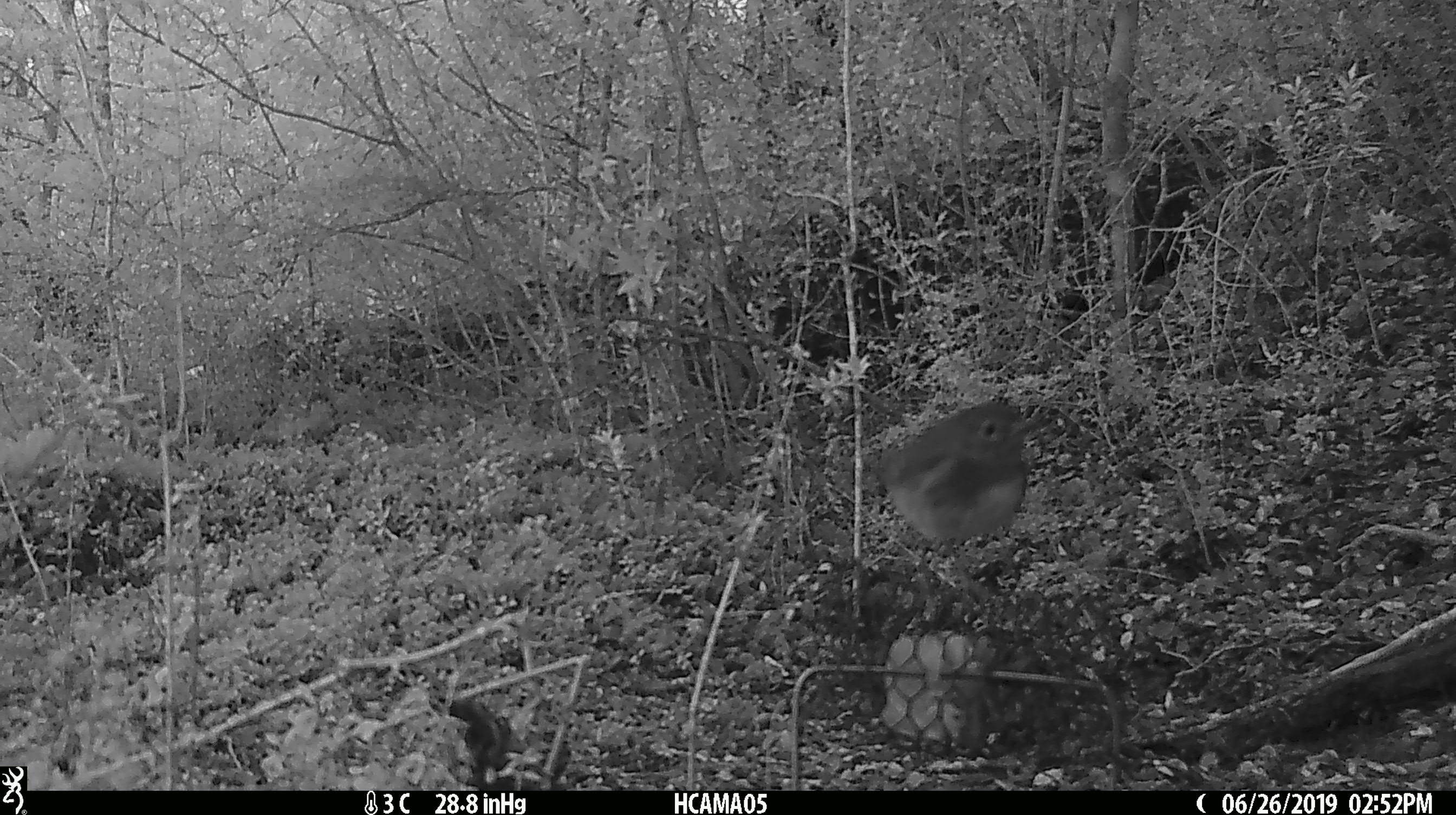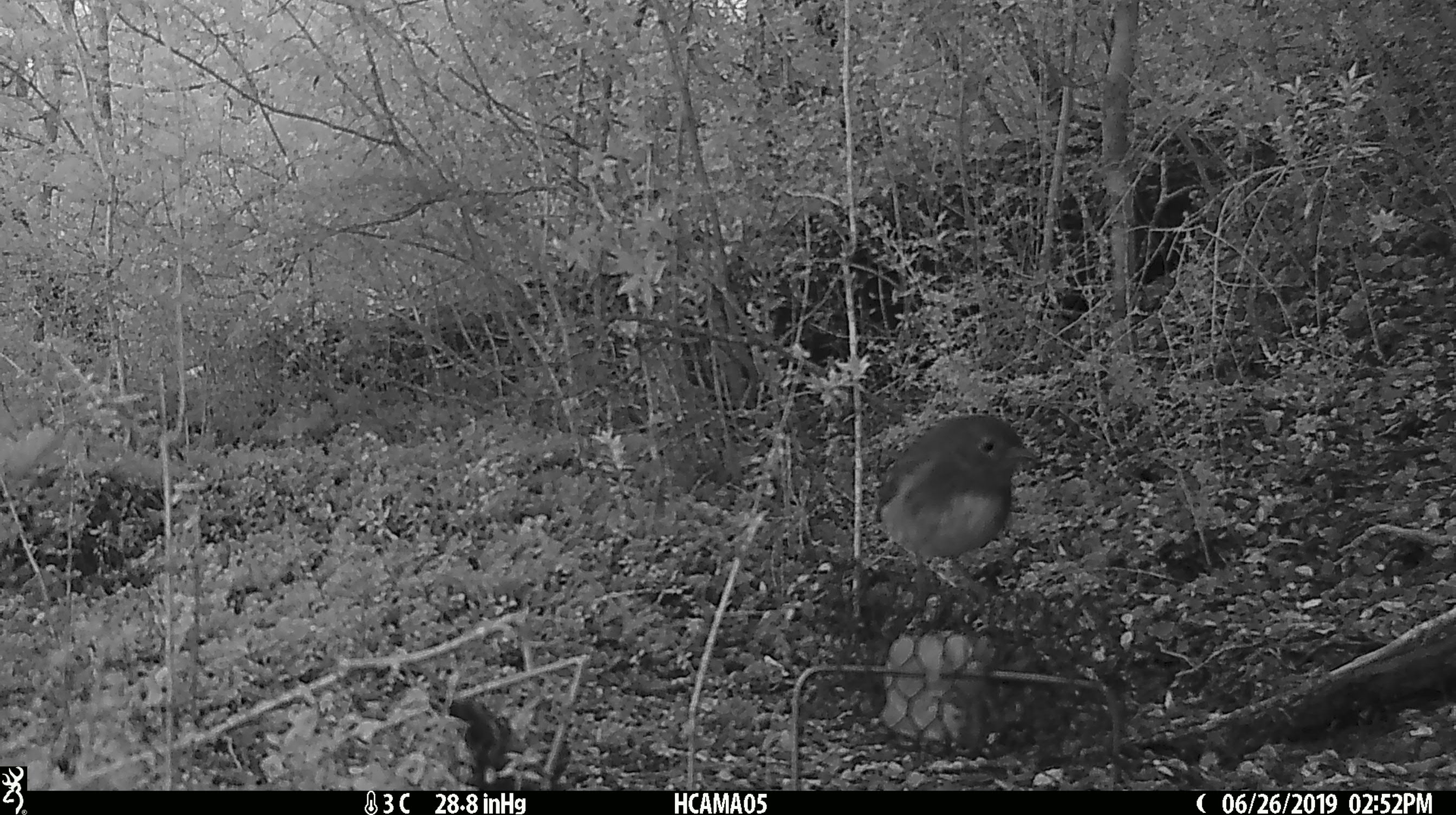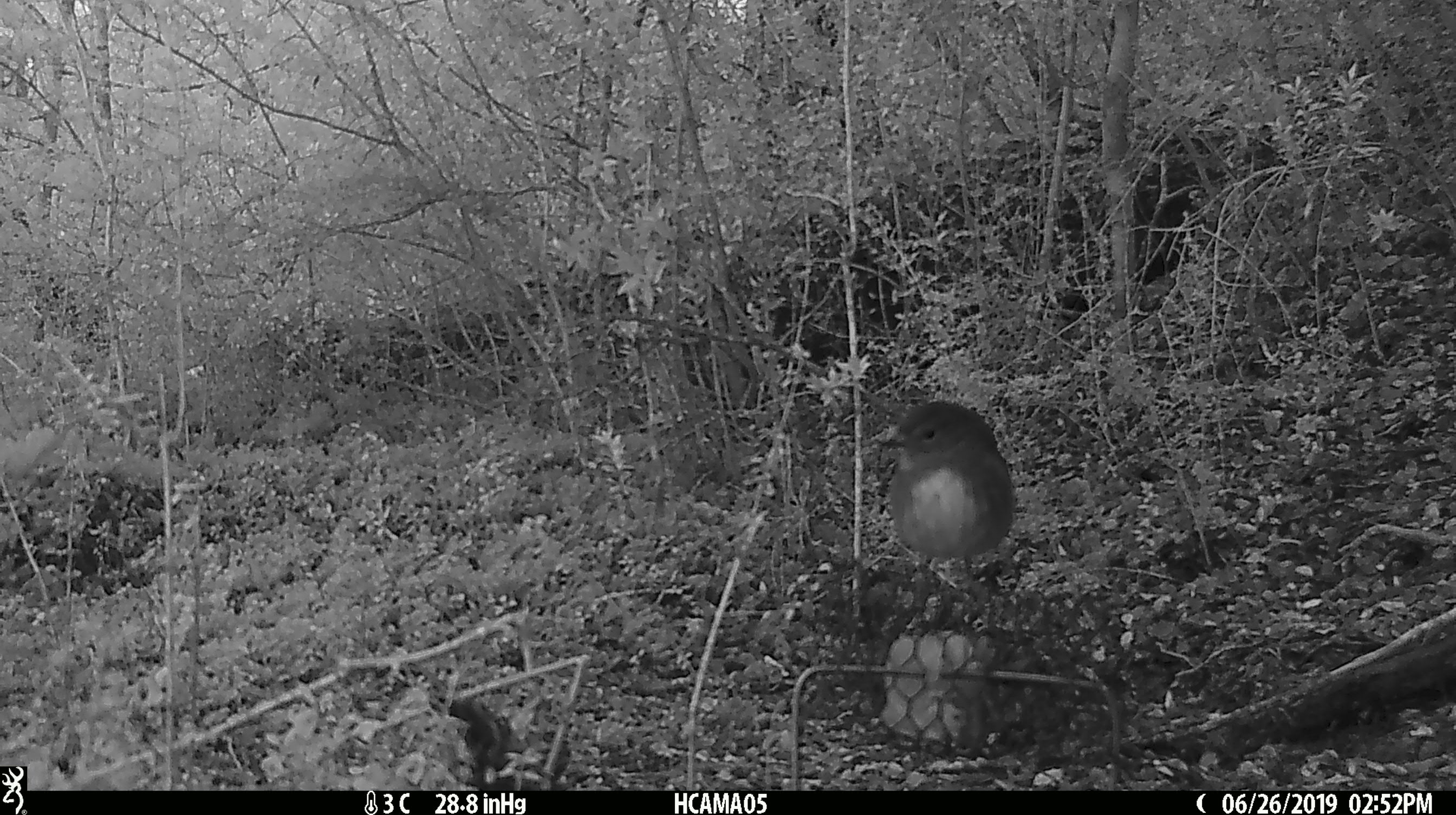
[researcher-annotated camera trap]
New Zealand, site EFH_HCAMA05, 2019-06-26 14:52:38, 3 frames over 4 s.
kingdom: Animalia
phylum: Chordata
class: Aves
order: Passeriformes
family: Petroicidae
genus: Petroica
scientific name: Petroica australis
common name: new zealand robin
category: robin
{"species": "robin (new zealand robin) (Petroica australis)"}